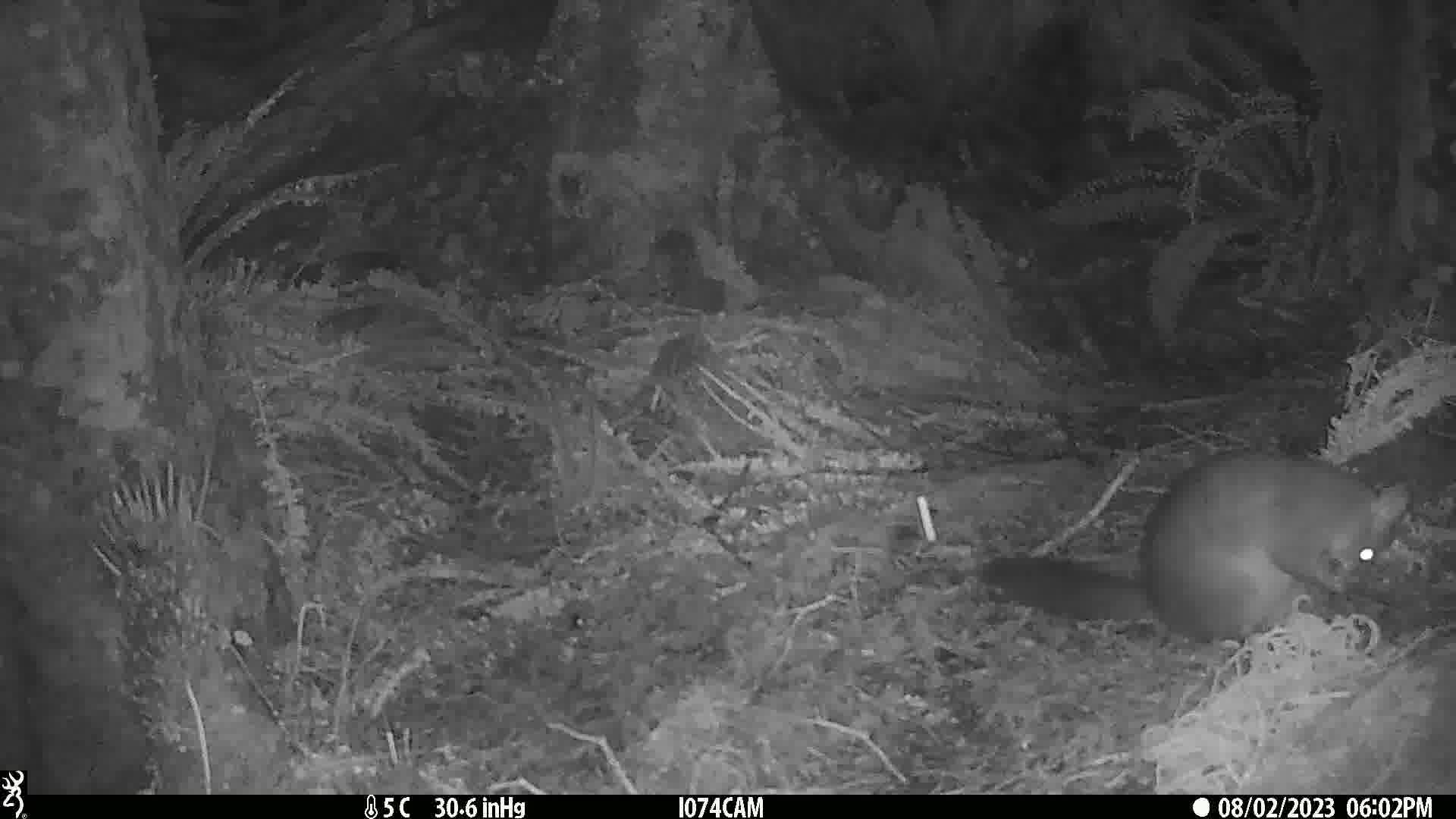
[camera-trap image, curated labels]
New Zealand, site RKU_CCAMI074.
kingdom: Animalia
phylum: Chordata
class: Mammalia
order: Diprotodontia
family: Phalangeridae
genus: Trichosurus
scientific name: Trichosurus vulpecula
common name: common brushtail possum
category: possum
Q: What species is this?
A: Possum (common brushtail possum) (Trichosurus vulpecula).